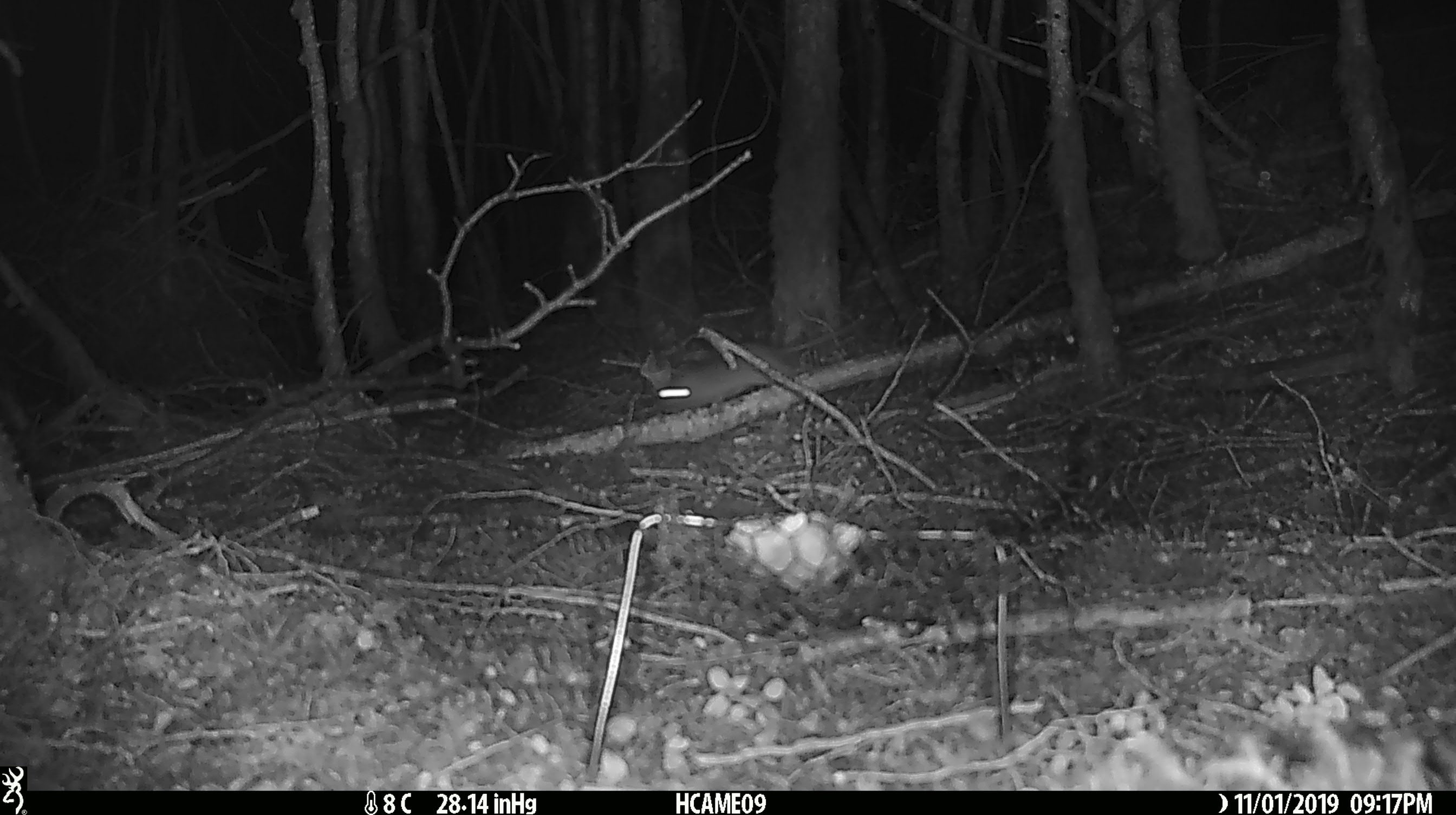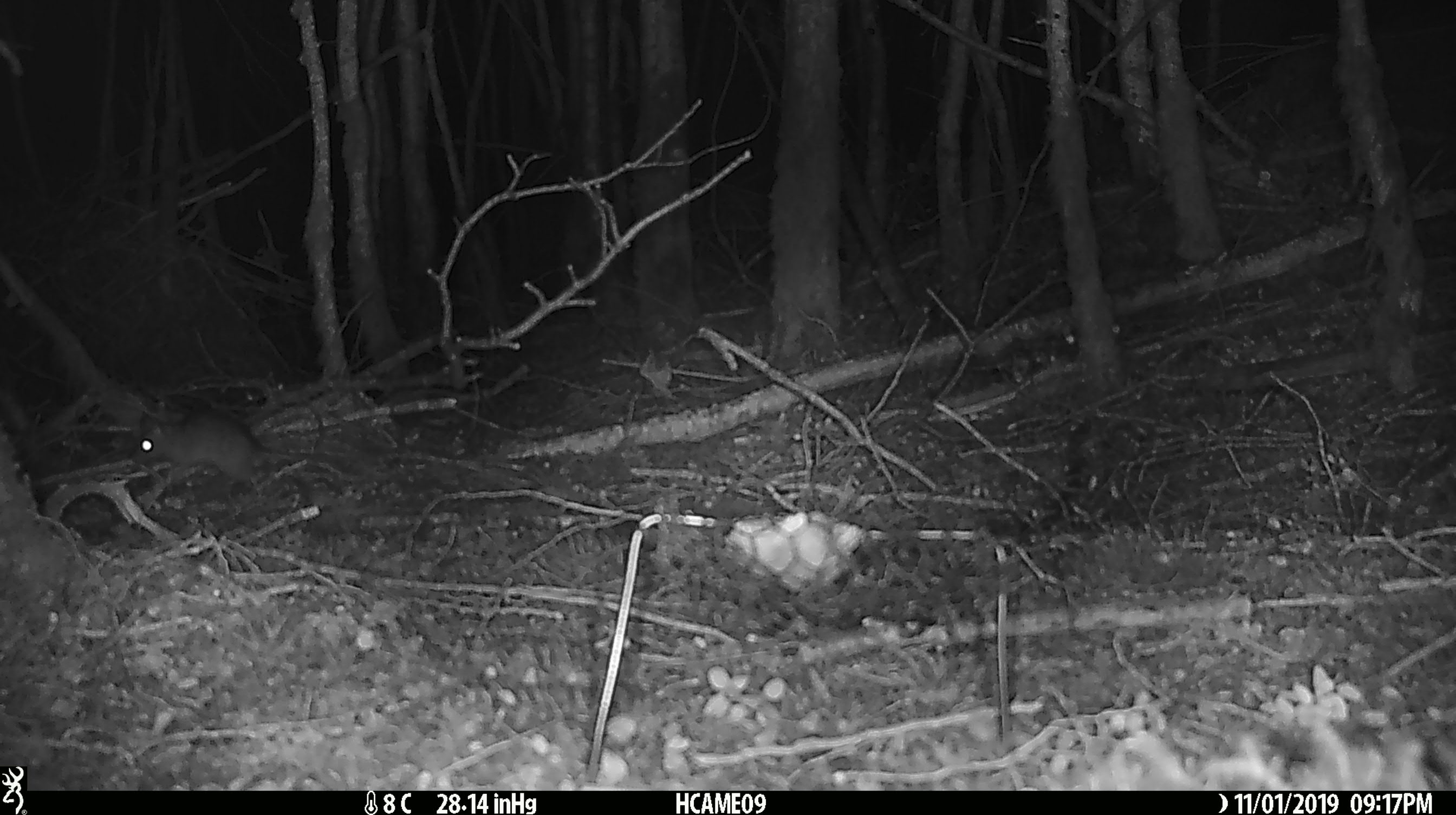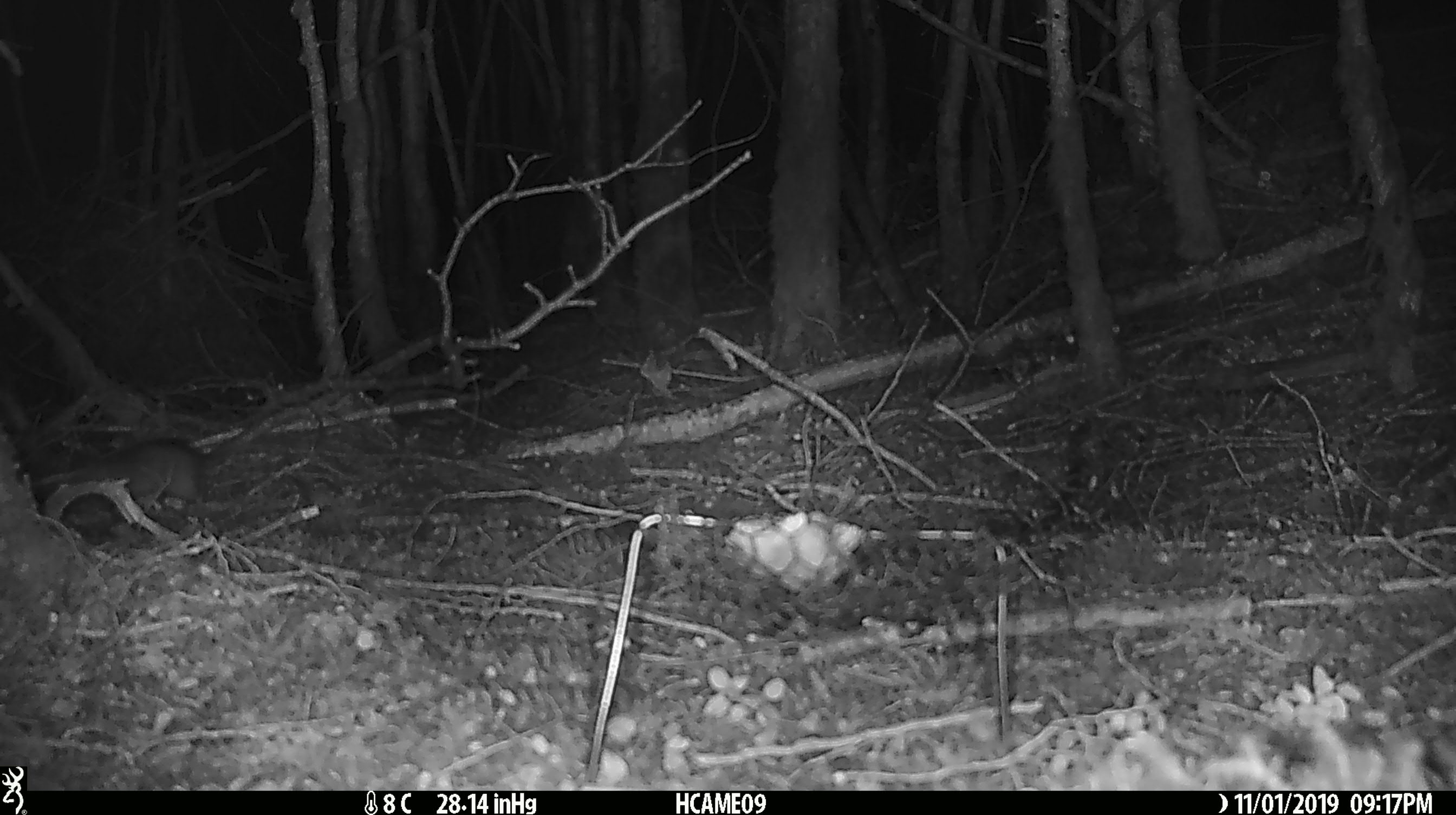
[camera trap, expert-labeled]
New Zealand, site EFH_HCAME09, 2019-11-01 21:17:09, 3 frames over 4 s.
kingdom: Animalia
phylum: Chordata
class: Mammalia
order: Rodentia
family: Muridae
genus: Mus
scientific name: Mus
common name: mouse